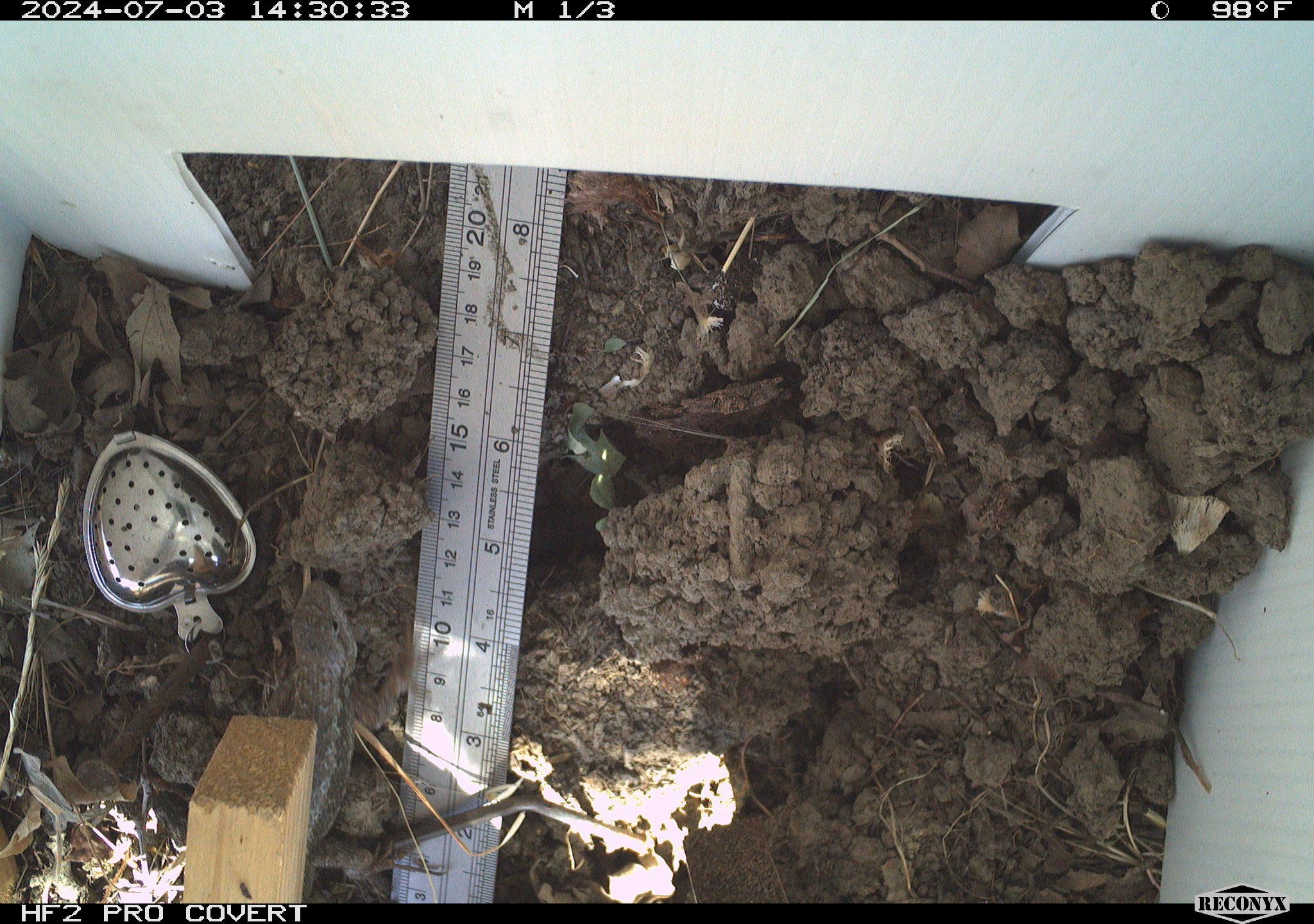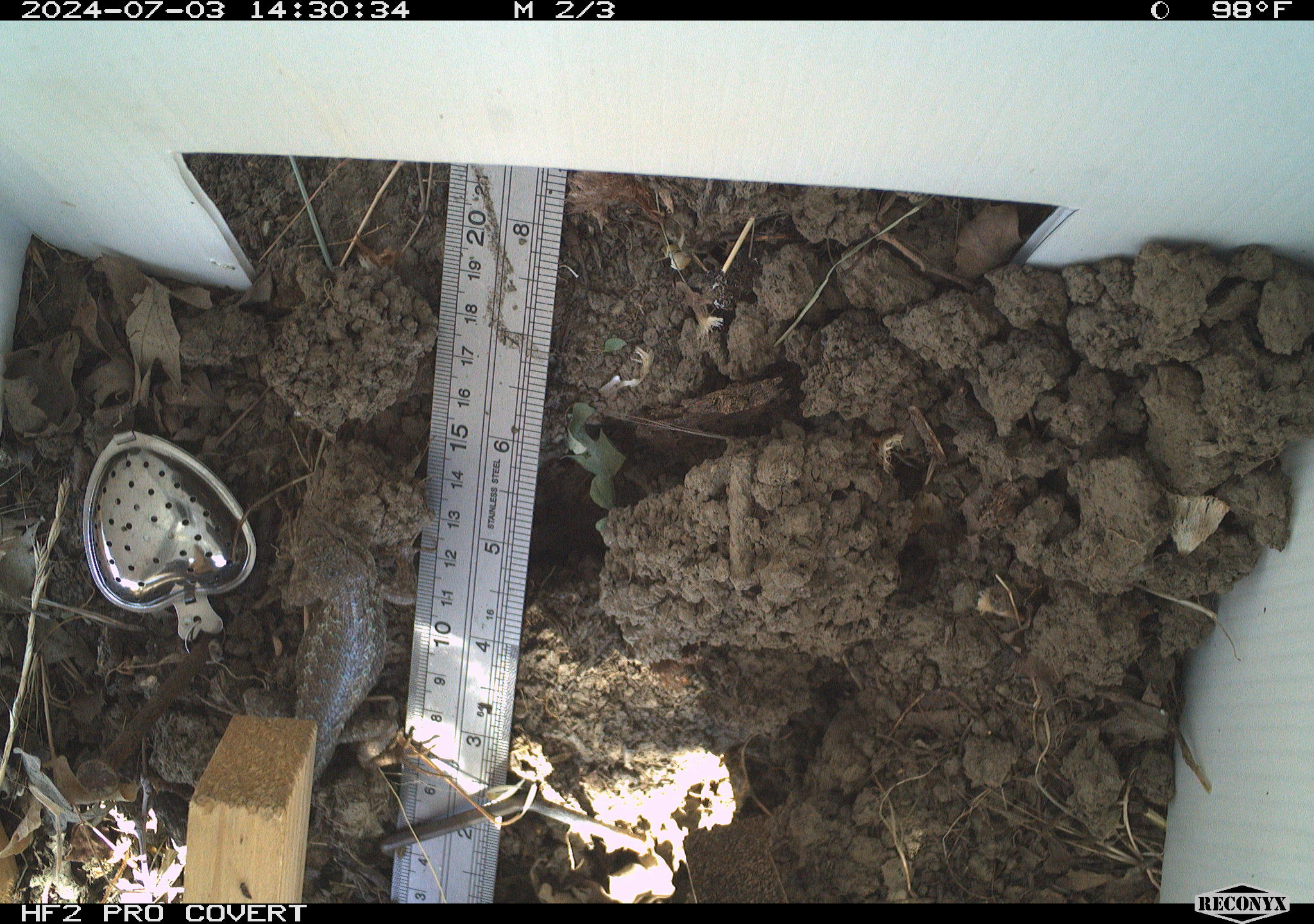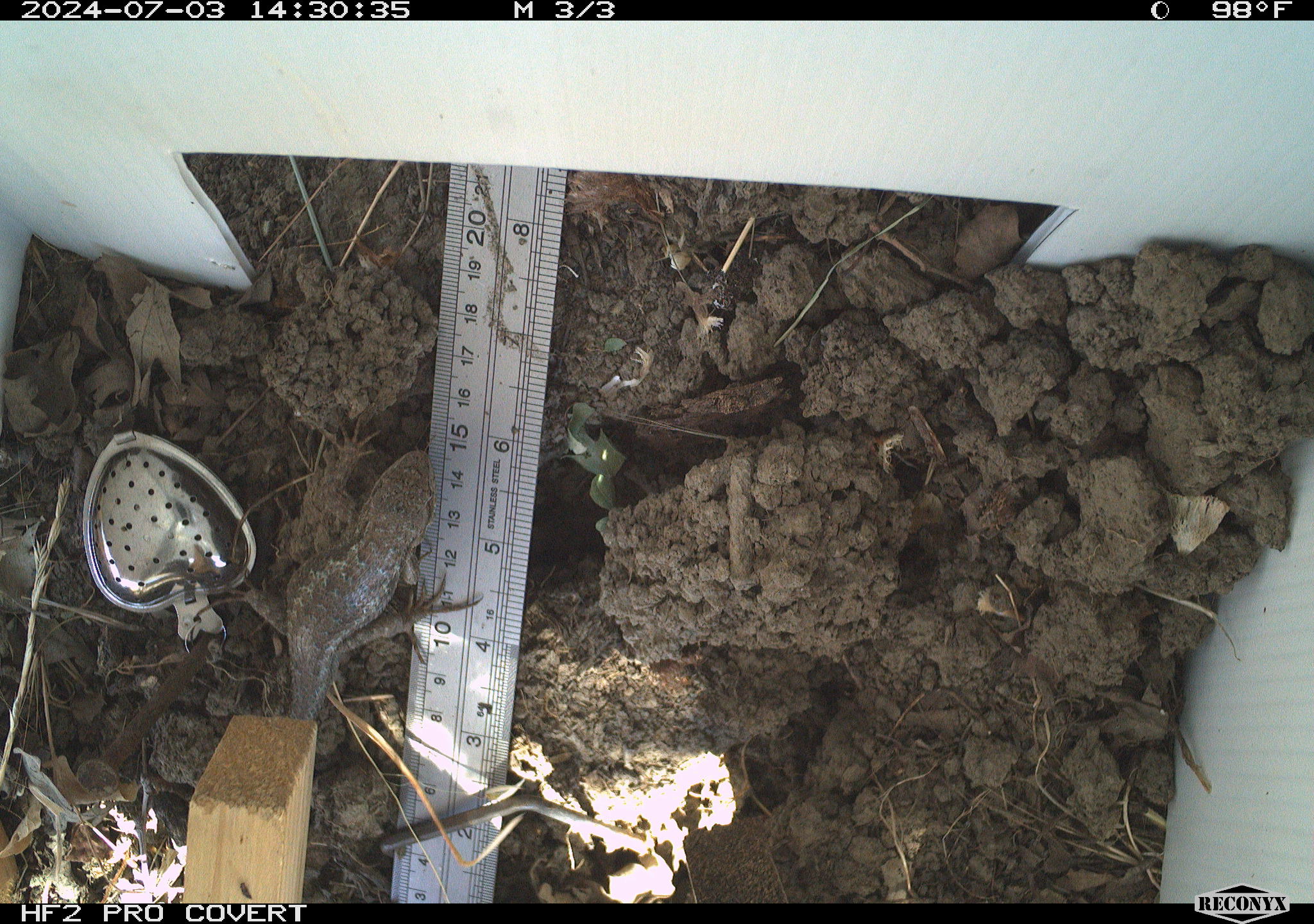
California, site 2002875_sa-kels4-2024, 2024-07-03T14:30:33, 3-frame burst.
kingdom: Animalia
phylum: Chordata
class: Reptilia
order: Squamata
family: Phrynosomatidae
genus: Sceloporus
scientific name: Sceloporus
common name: spiny lizards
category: sceloporus species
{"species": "sceloporus species (spiny lizards) (Sceloporus)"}